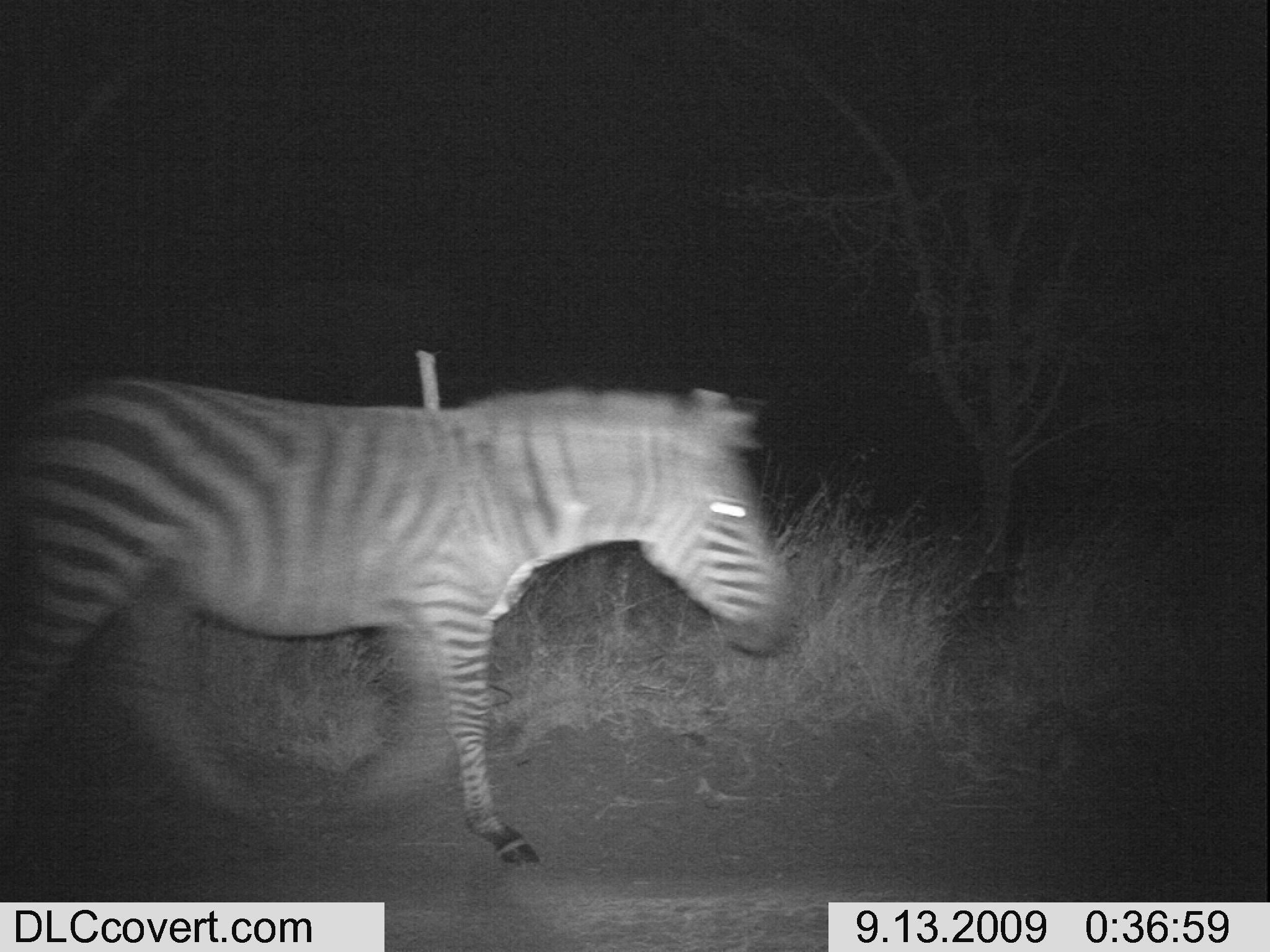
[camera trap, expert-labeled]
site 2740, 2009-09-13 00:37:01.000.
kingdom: Animalia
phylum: Chordata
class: Mammalia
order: Perissodactyla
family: Equidae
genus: Equus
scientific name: Equus quagga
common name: plains zebra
Equus quagga (plains zebra), count 1.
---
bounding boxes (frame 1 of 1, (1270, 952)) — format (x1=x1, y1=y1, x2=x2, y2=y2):
equus quagga: (x1=1, y1=374, x2=794, y2=865)